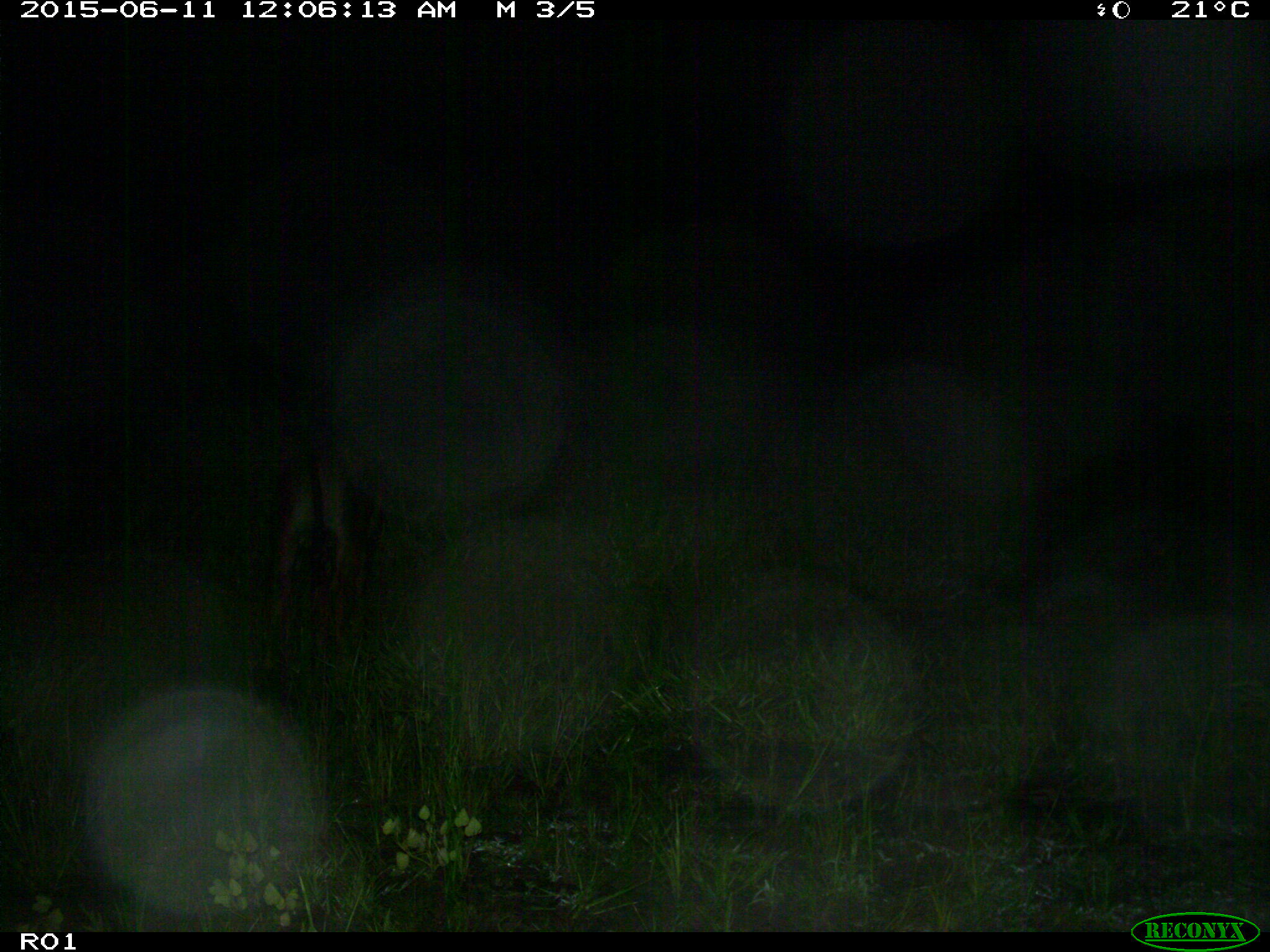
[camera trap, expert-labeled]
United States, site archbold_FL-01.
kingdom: Animalia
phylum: Chordata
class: Mammalia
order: Artiodactyla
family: Bovidae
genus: Bos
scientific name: Bos taurus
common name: domestic cow